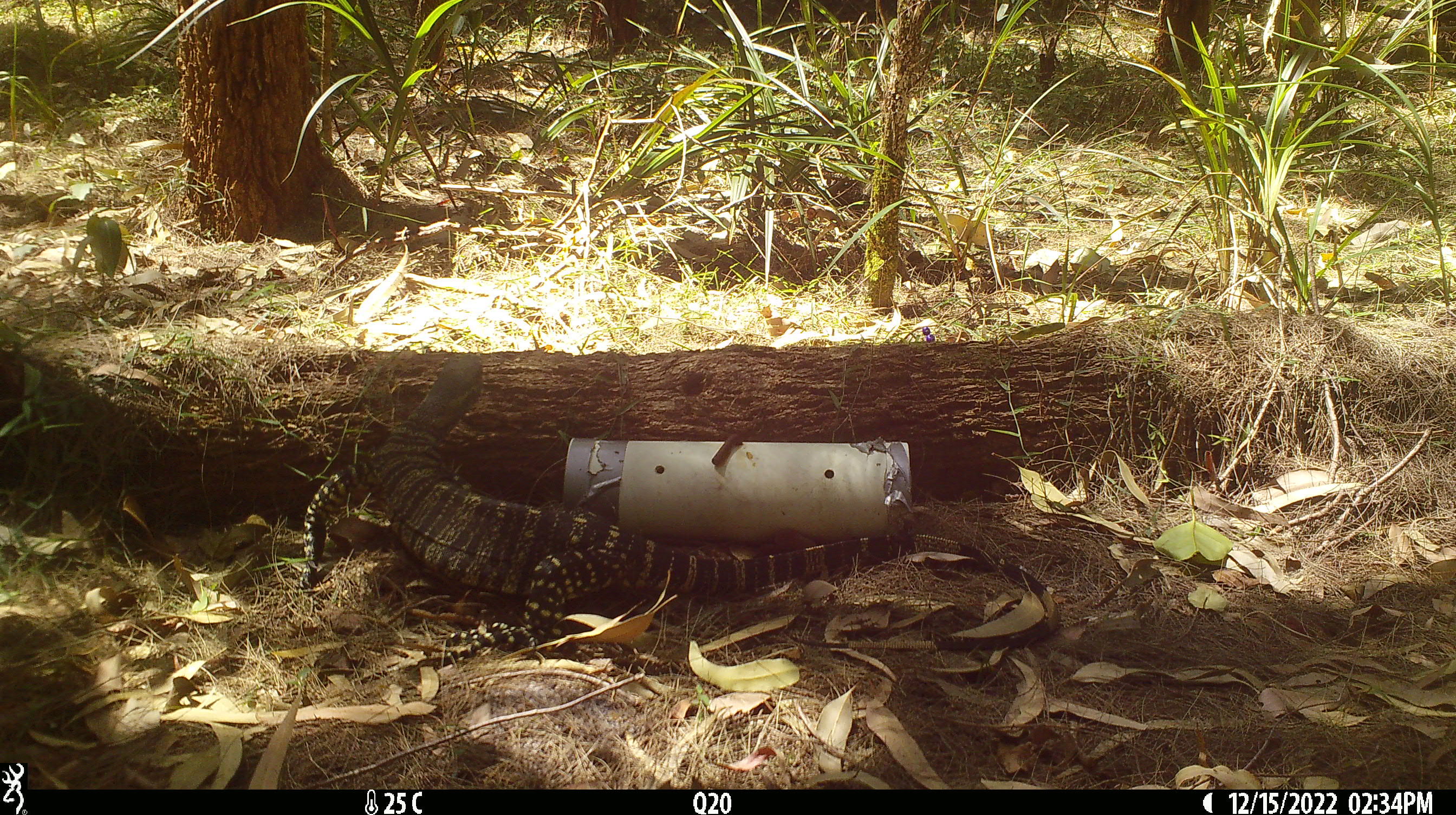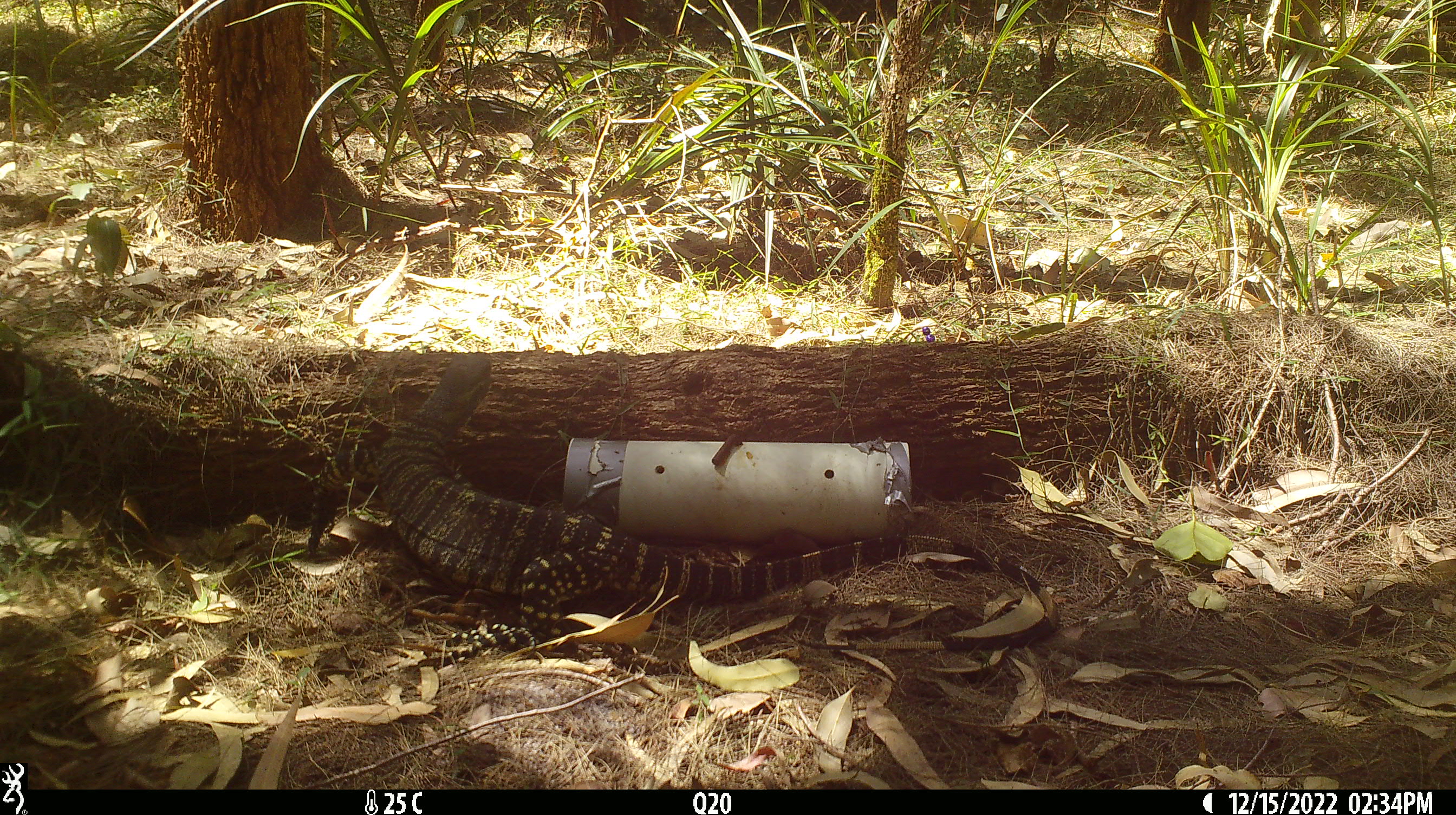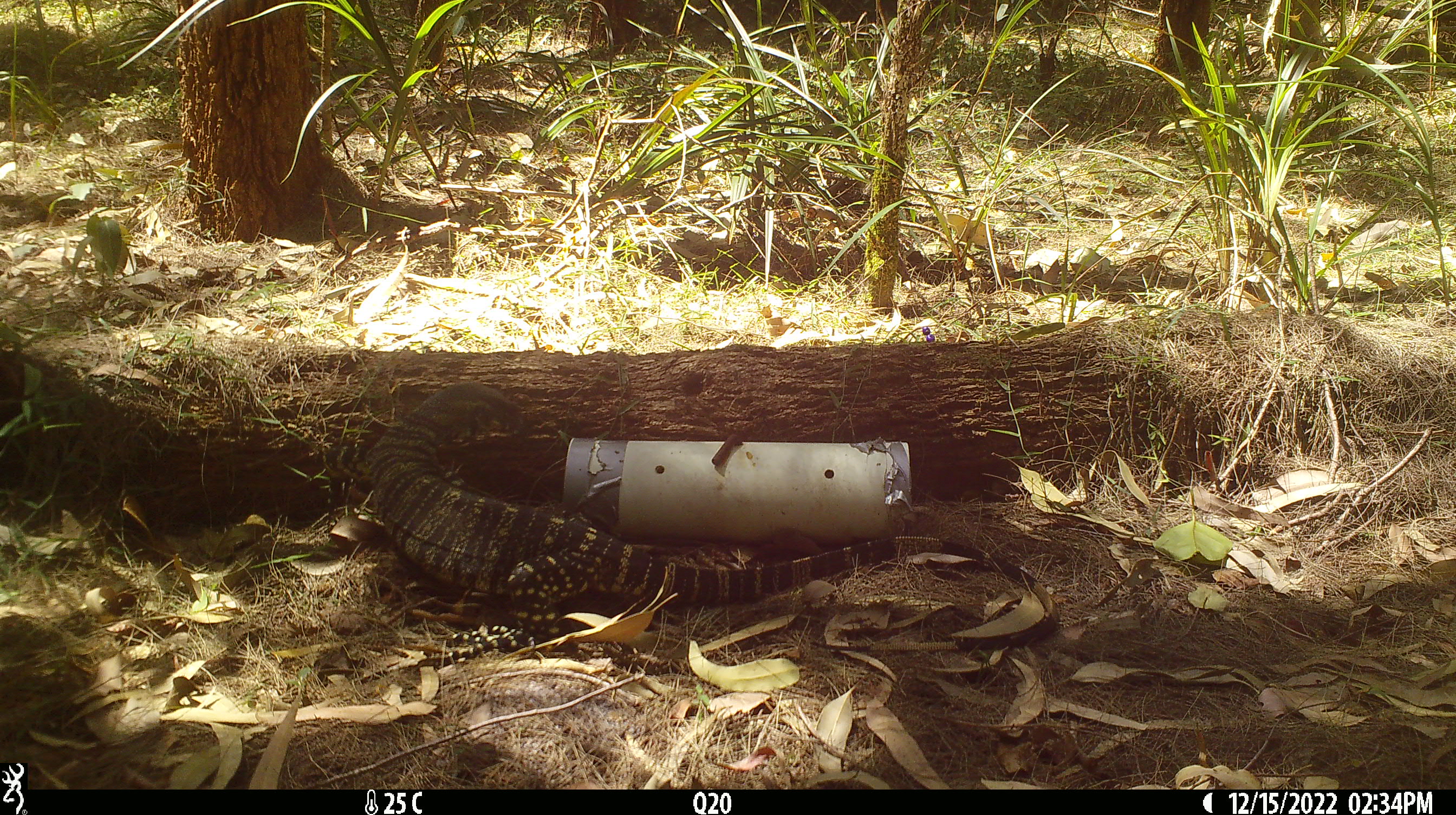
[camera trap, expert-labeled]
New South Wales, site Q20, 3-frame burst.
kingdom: Animalia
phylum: Chordata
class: Reptilia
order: Squamata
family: Varanidae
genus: Varanus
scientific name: Varanus varius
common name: lace monitor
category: goanna